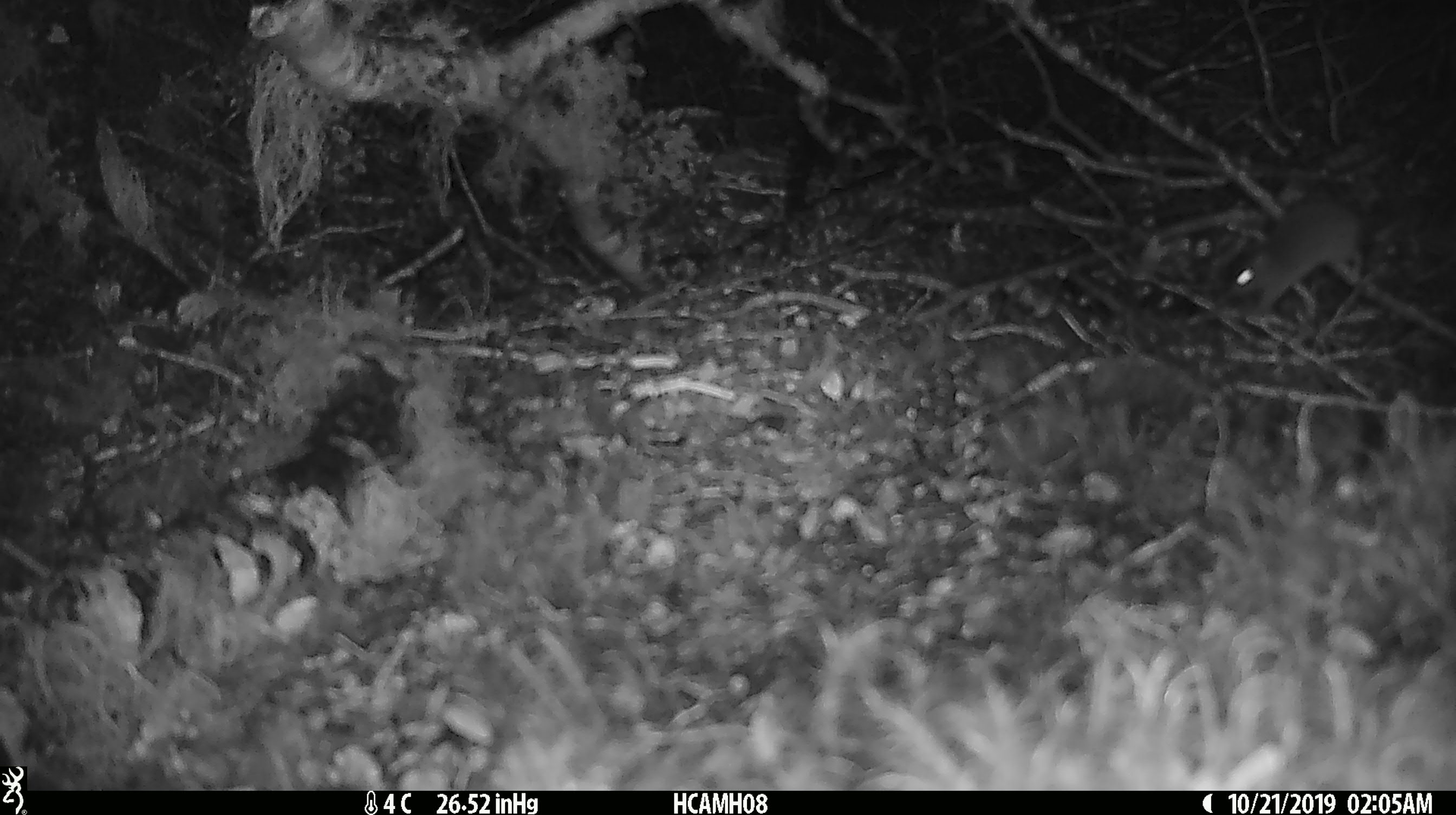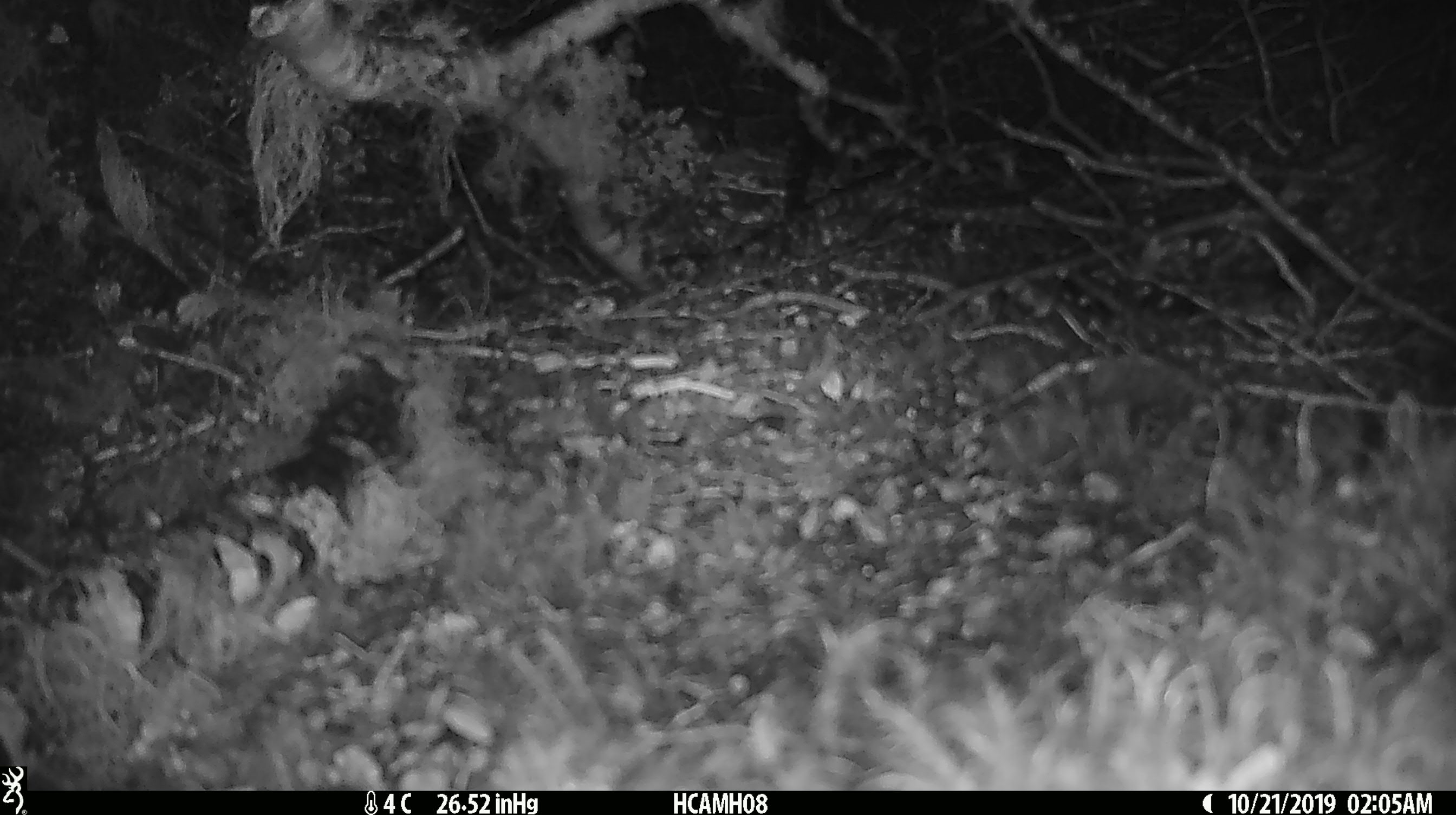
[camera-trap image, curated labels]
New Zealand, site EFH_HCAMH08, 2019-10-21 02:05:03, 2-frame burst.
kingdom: Animalia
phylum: Chordata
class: Mammalia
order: Rodentia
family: Muridae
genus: Mus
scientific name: Mus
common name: mouse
Mouse (Mus).